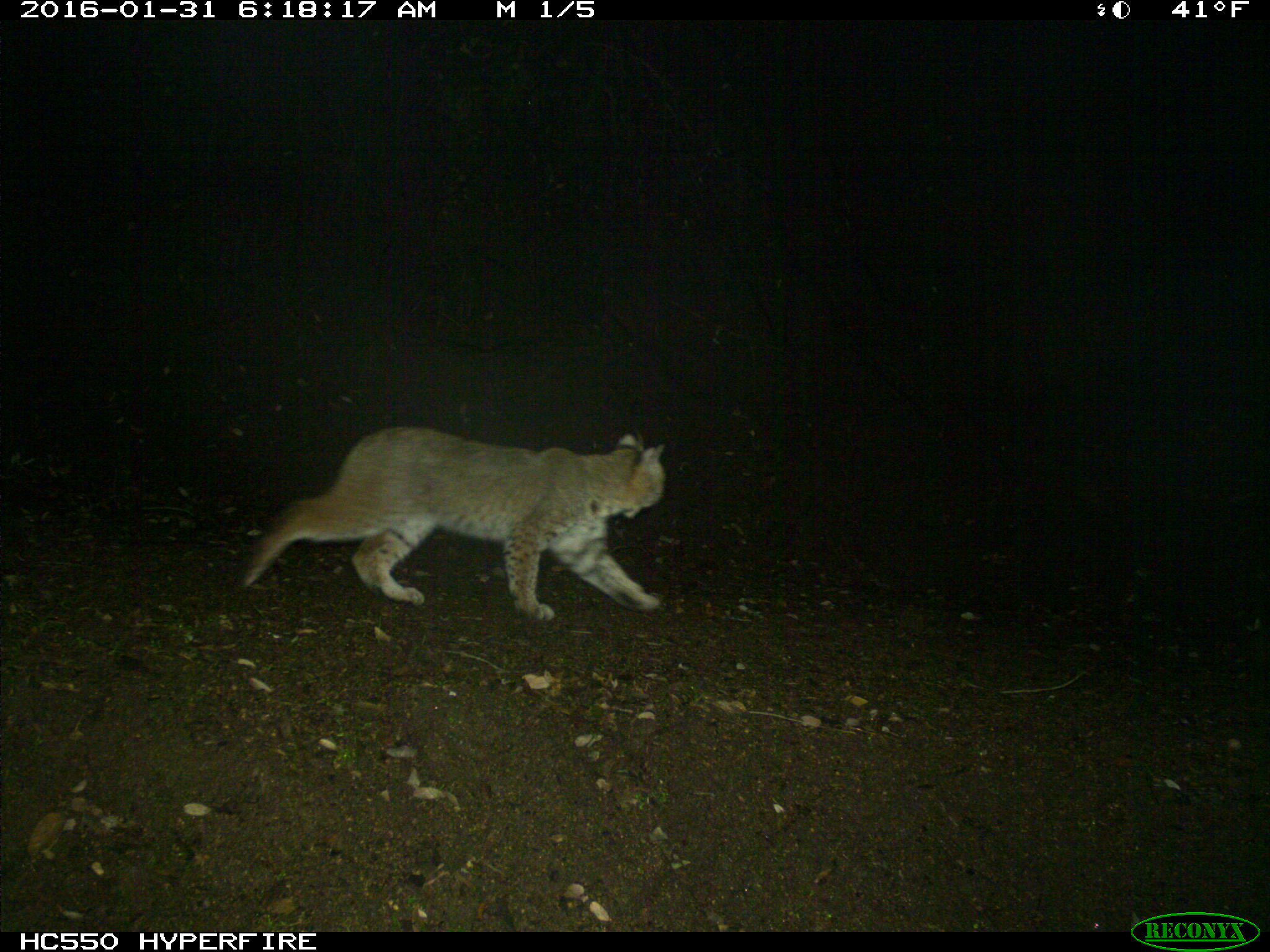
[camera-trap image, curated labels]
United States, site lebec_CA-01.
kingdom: Animalia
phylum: Chordata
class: Mammalia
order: Carnivora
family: Felidae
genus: Lynx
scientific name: Lynx rufus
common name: bobcat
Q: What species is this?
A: Lynx rufus (bobcat).